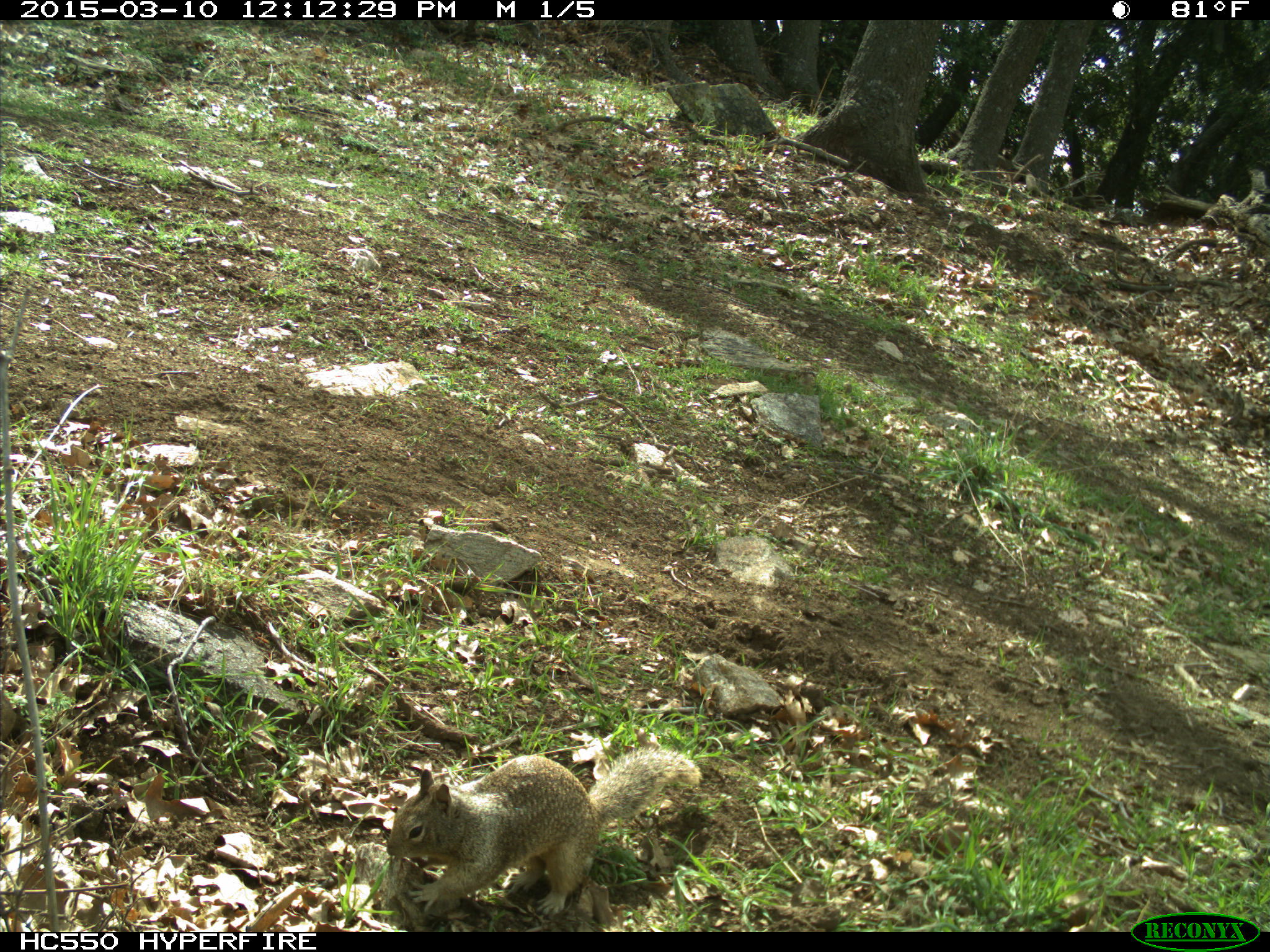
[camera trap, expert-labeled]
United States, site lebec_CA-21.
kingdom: Animalia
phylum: Chordata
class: Mammalia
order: Rodentia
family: Sciuridae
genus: Otospermophilus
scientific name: Otospermophilus beecheyi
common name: california ground squirrel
Otospermophilus beecheyi (california ground squirrel).